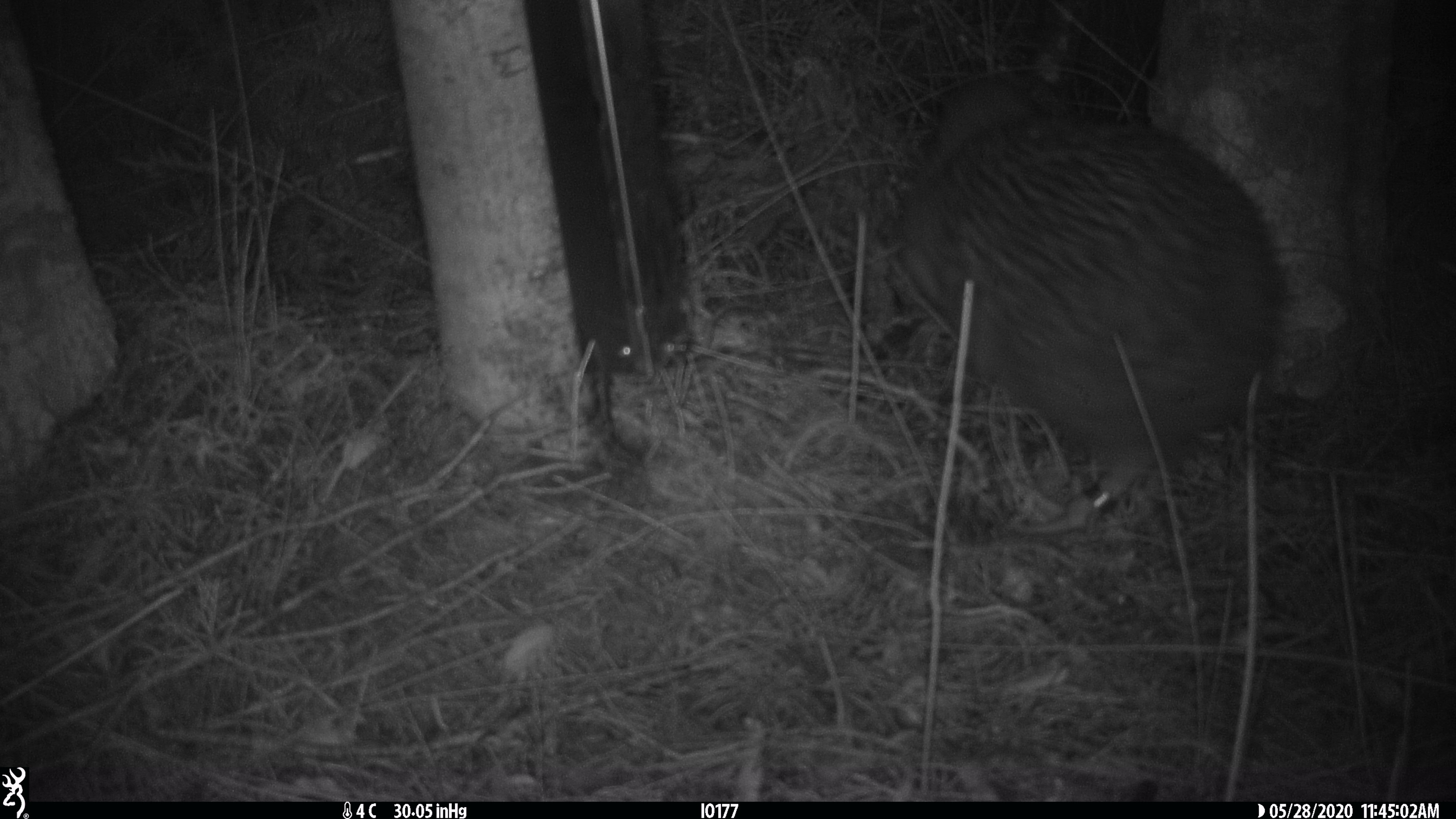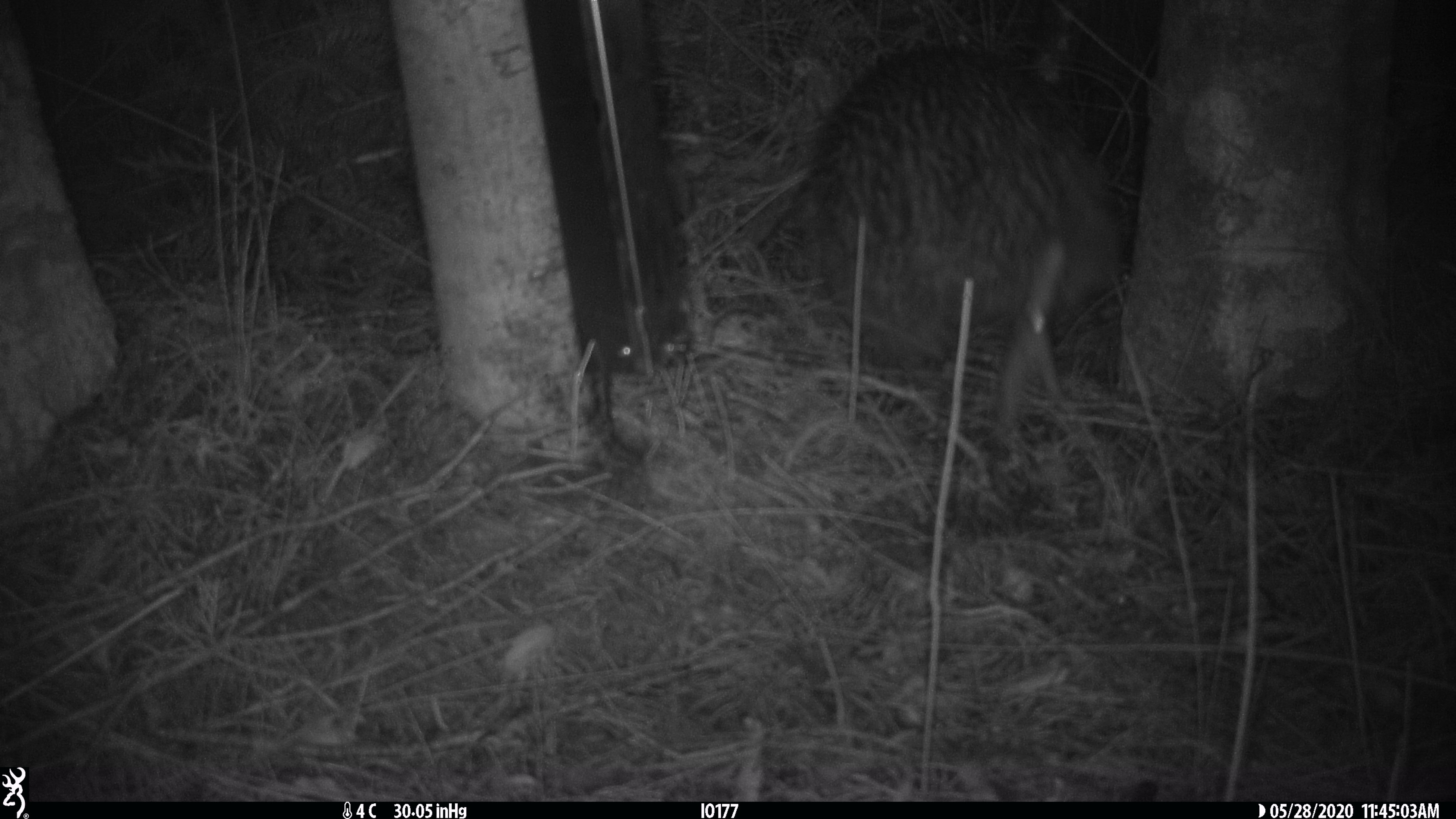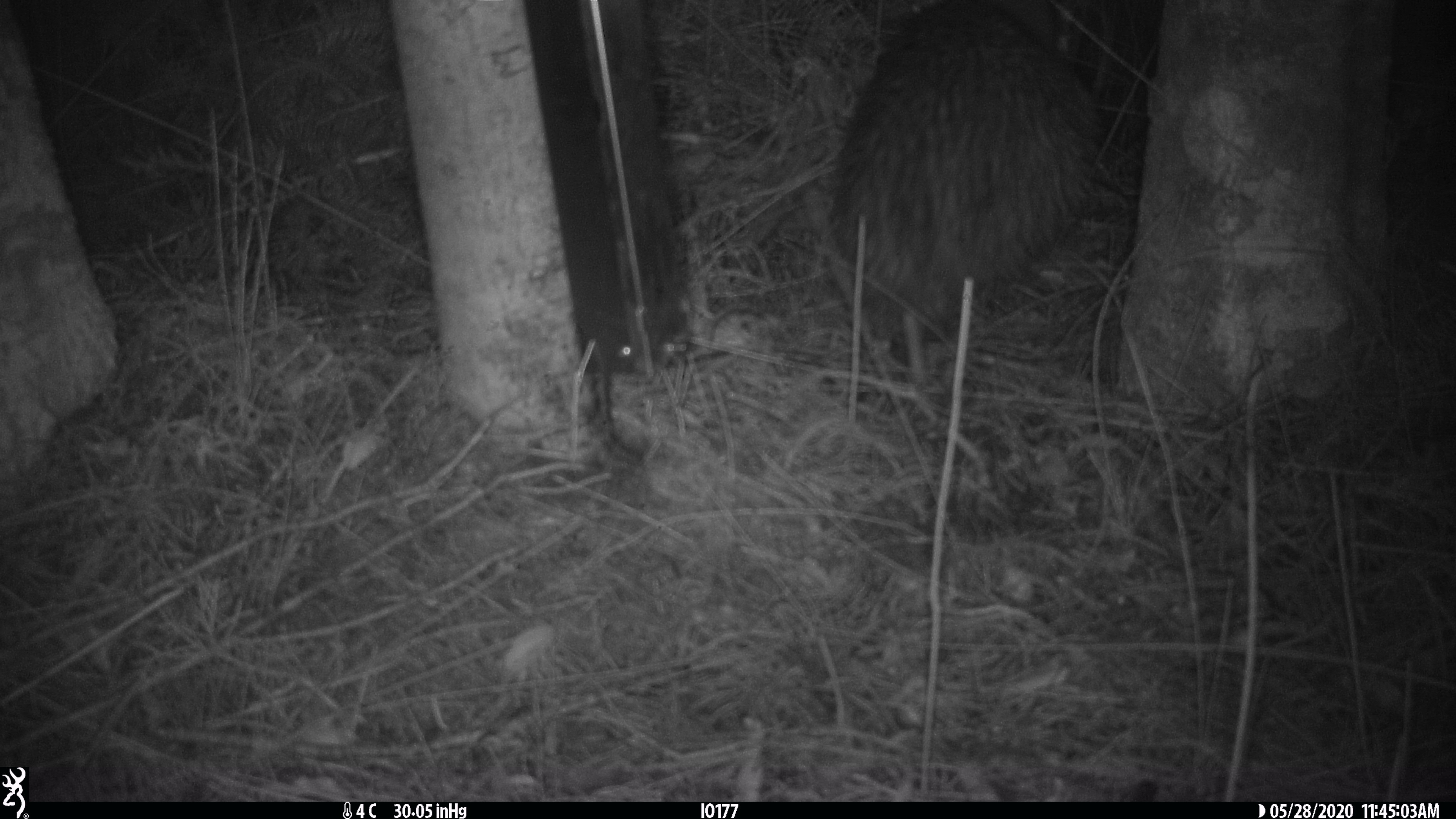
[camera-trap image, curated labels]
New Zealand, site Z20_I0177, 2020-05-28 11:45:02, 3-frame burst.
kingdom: Animalia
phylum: Chordata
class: Aves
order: Apterygiformes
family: Apterygidae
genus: Apteryx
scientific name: Apteryx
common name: kiwi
Kiwi (Apteryx).